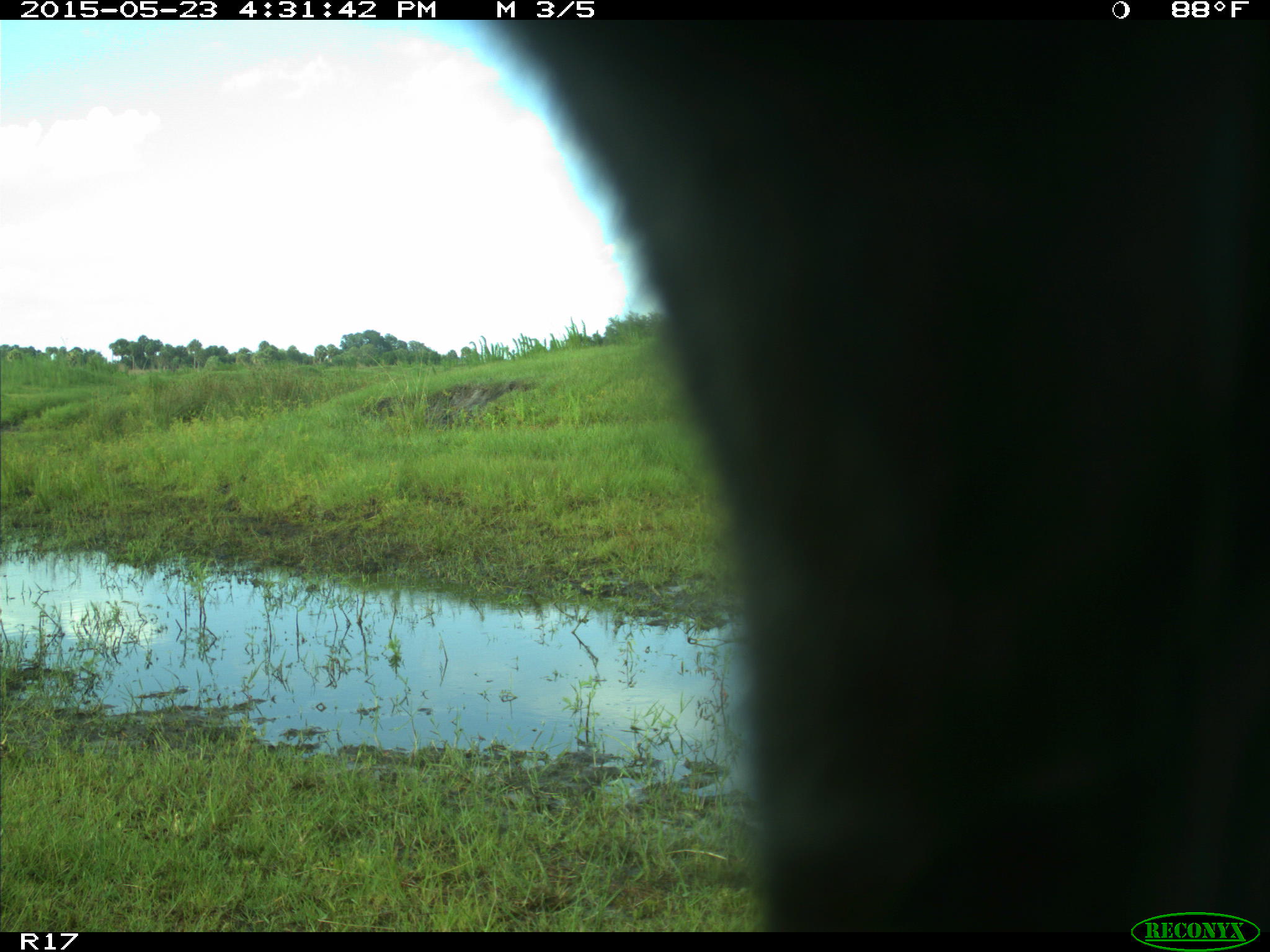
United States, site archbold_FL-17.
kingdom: Animalia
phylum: Chordata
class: Mammalia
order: Artiodactyla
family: Bovidae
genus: Bos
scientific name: Bos taurus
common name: domestic cow